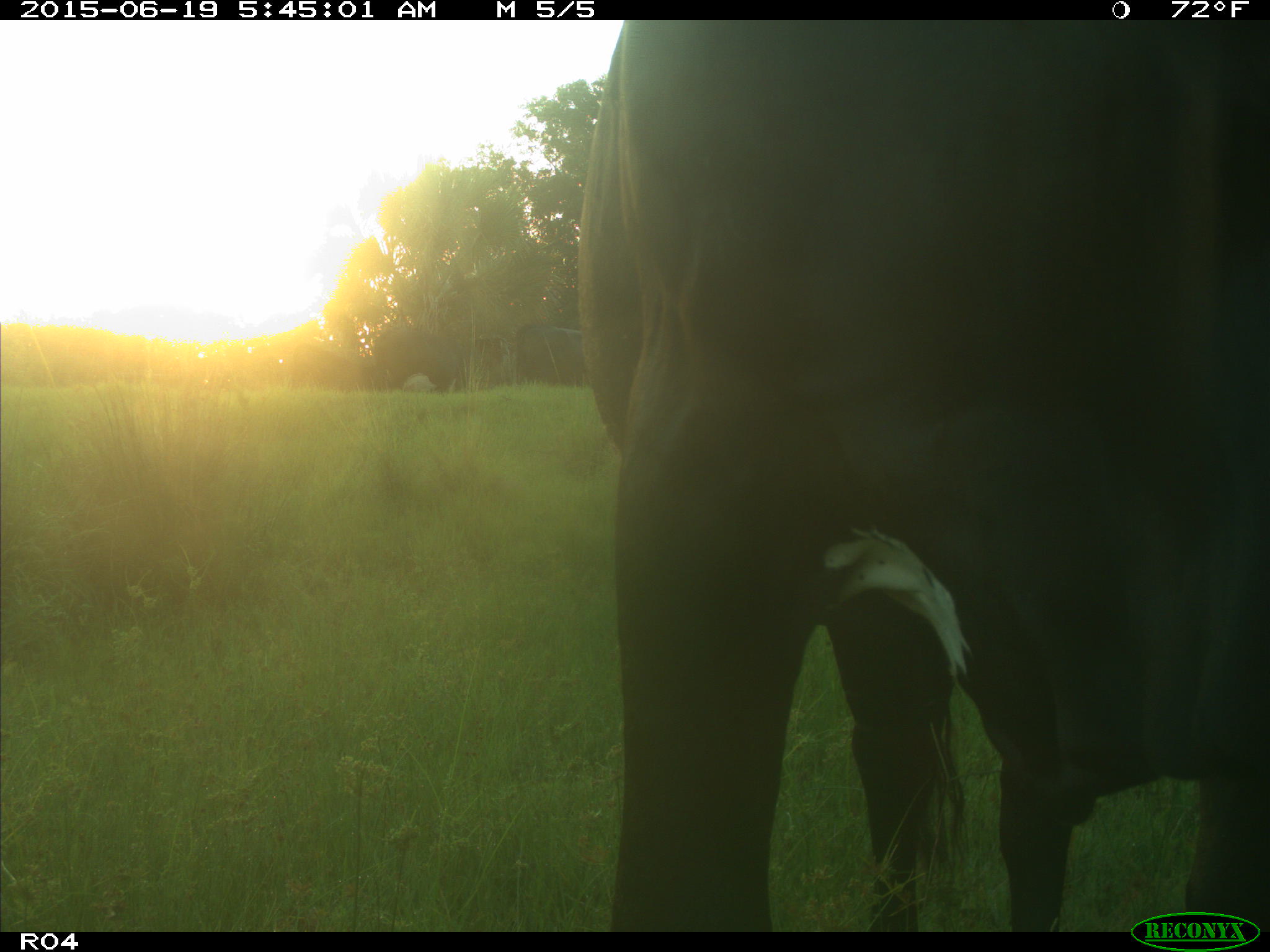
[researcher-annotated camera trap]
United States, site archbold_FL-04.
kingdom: Animalia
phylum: Chordata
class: Mammalia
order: Artiodactyla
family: Bovidae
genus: Bos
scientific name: Bos taurus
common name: domestic cow